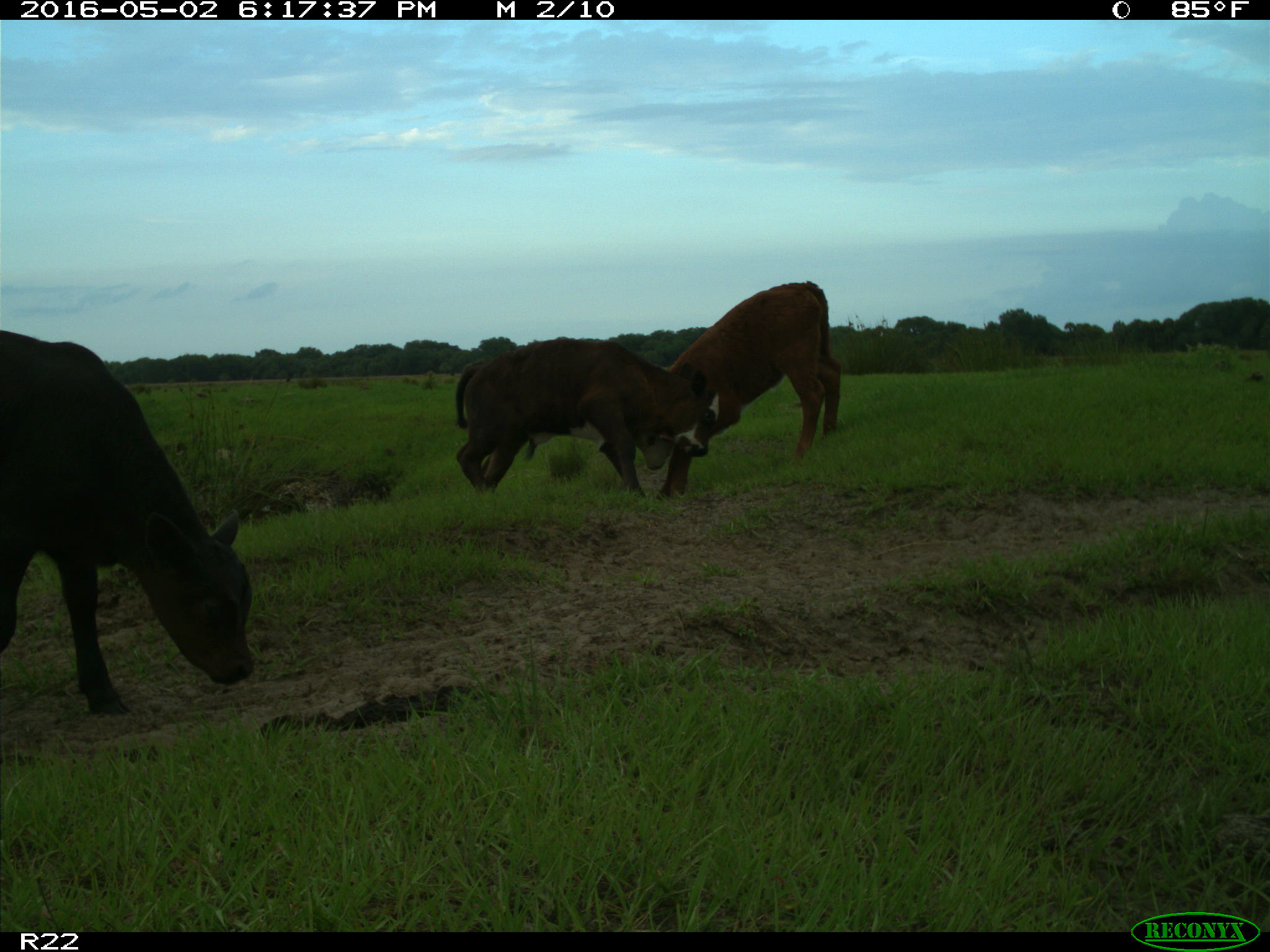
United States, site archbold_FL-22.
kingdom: Animalia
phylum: Chordata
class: Mammalia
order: Artiodactyla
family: Bovidae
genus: Bos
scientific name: Bos taurus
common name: domestic cow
Bos taurus (domestic cow).